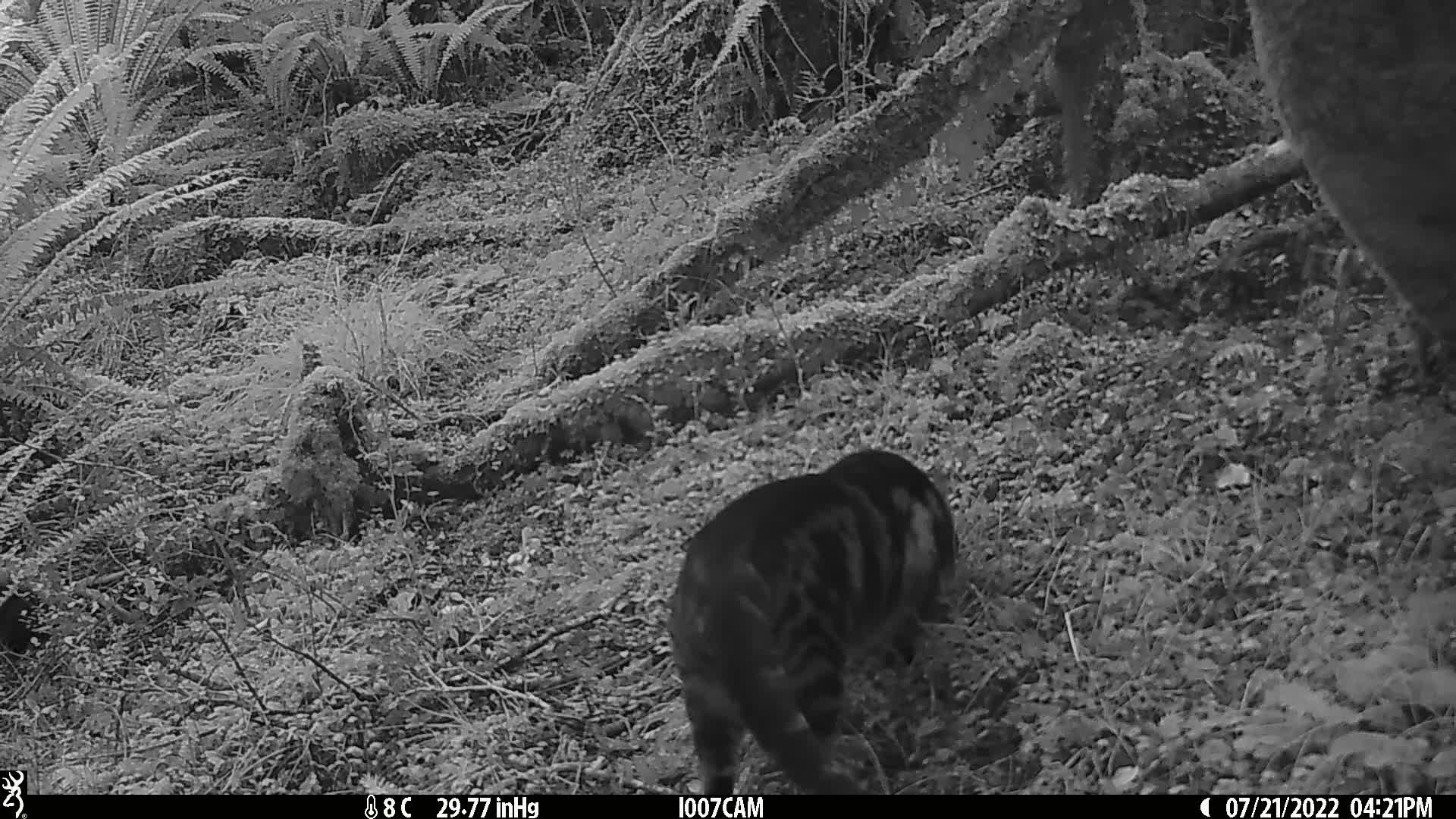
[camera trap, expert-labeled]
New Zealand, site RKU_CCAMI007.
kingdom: Animalia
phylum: Chordata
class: Mammalia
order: Carnivora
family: Felidae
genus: Felis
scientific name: Felis catus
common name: domestic cat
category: cat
Cat (domestic cat) (Felis catus).